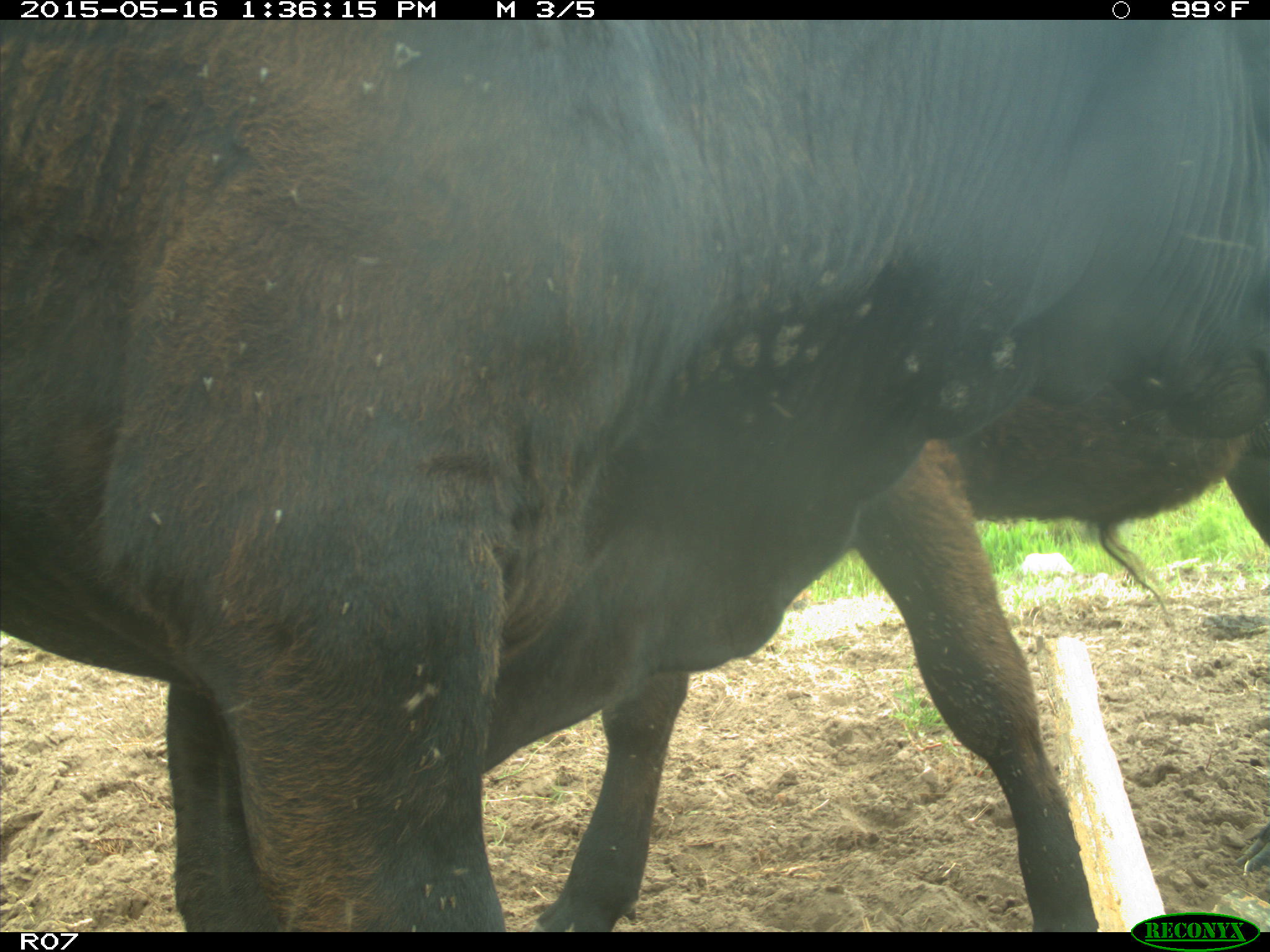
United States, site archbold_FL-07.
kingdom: Animalia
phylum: Chordata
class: Mammalia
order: Artiodactyla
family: Bovidae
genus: Bos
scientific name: Bos taurus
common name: domestic cow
Bos taurus (domestic cow).